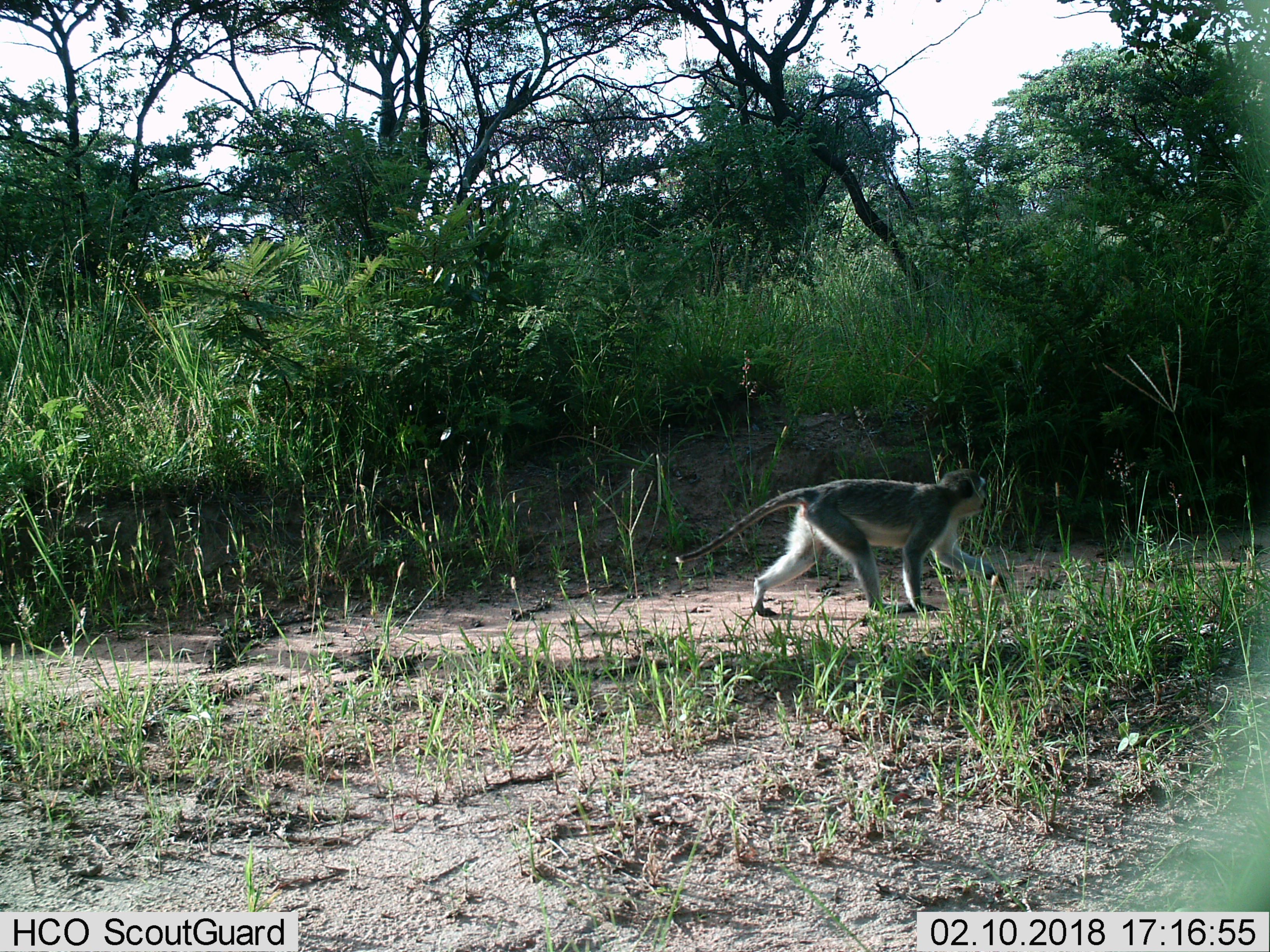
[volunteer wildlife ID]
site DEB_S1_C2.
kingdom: Animalia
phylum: Chordata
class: Mammalia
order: Primates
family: Cercopithecidae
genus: Chlorocebus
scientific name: Chlorocebus pygerythrus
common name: vervet monkey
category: monkeyvervet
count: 1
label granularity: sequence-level